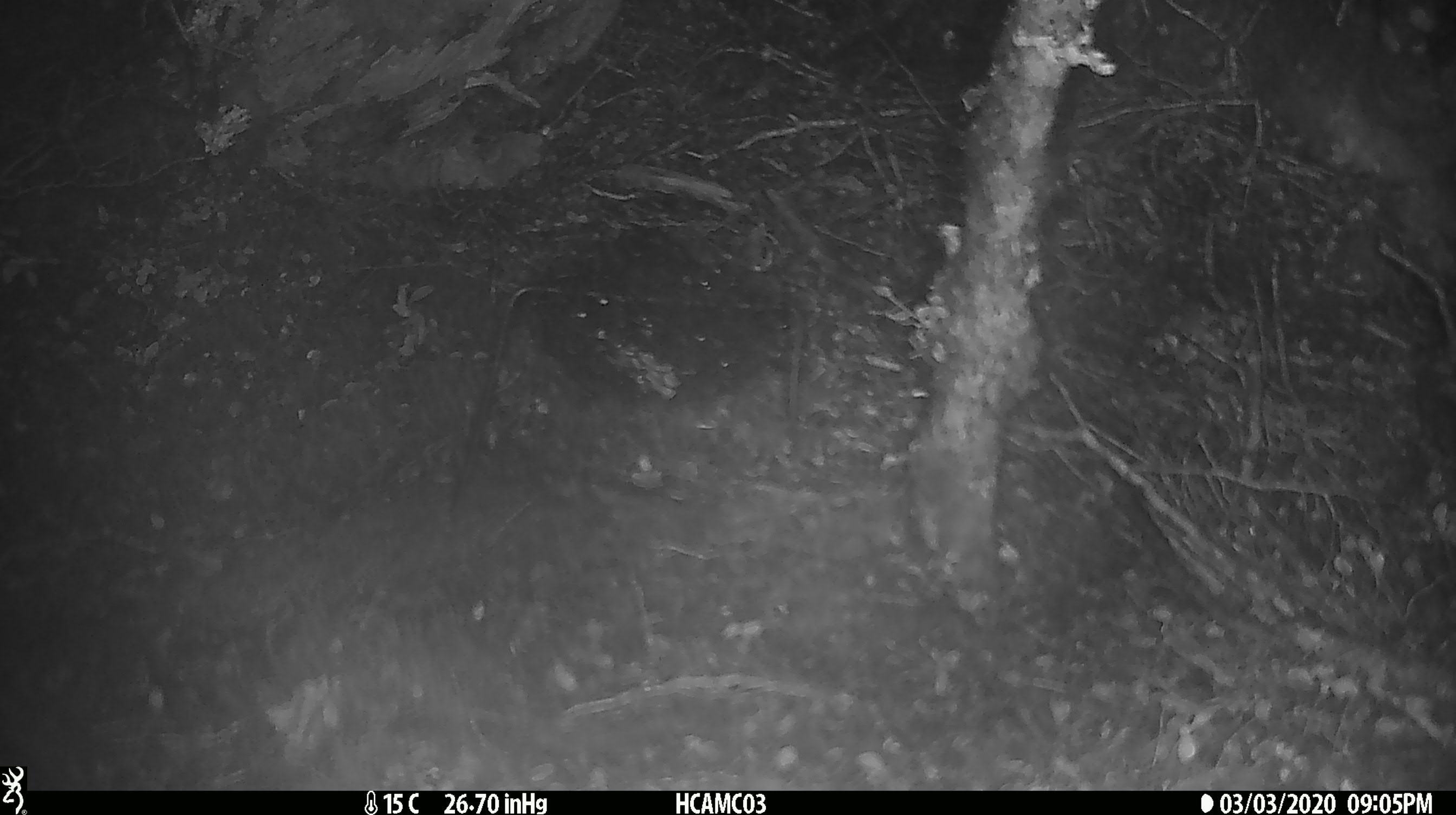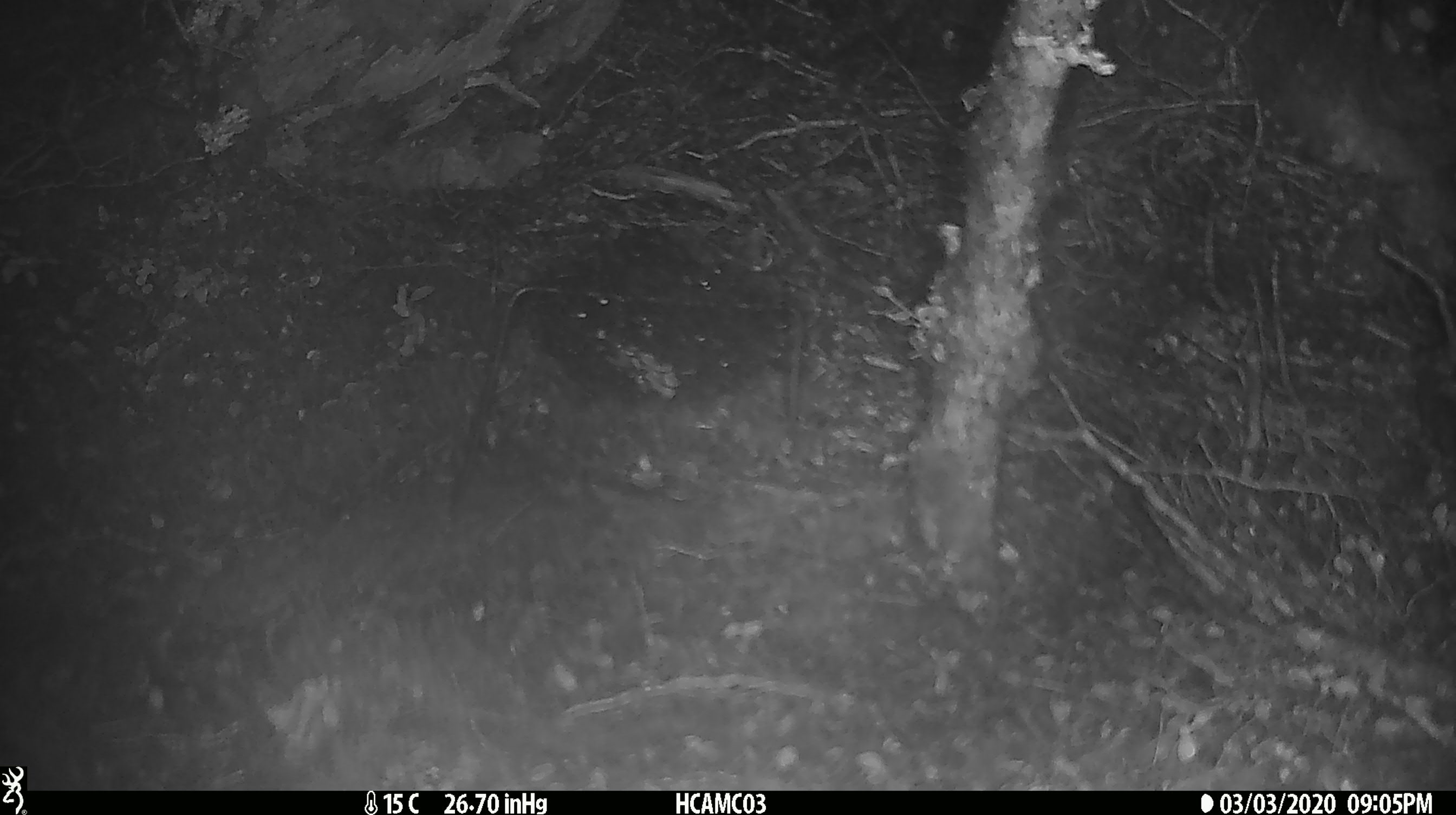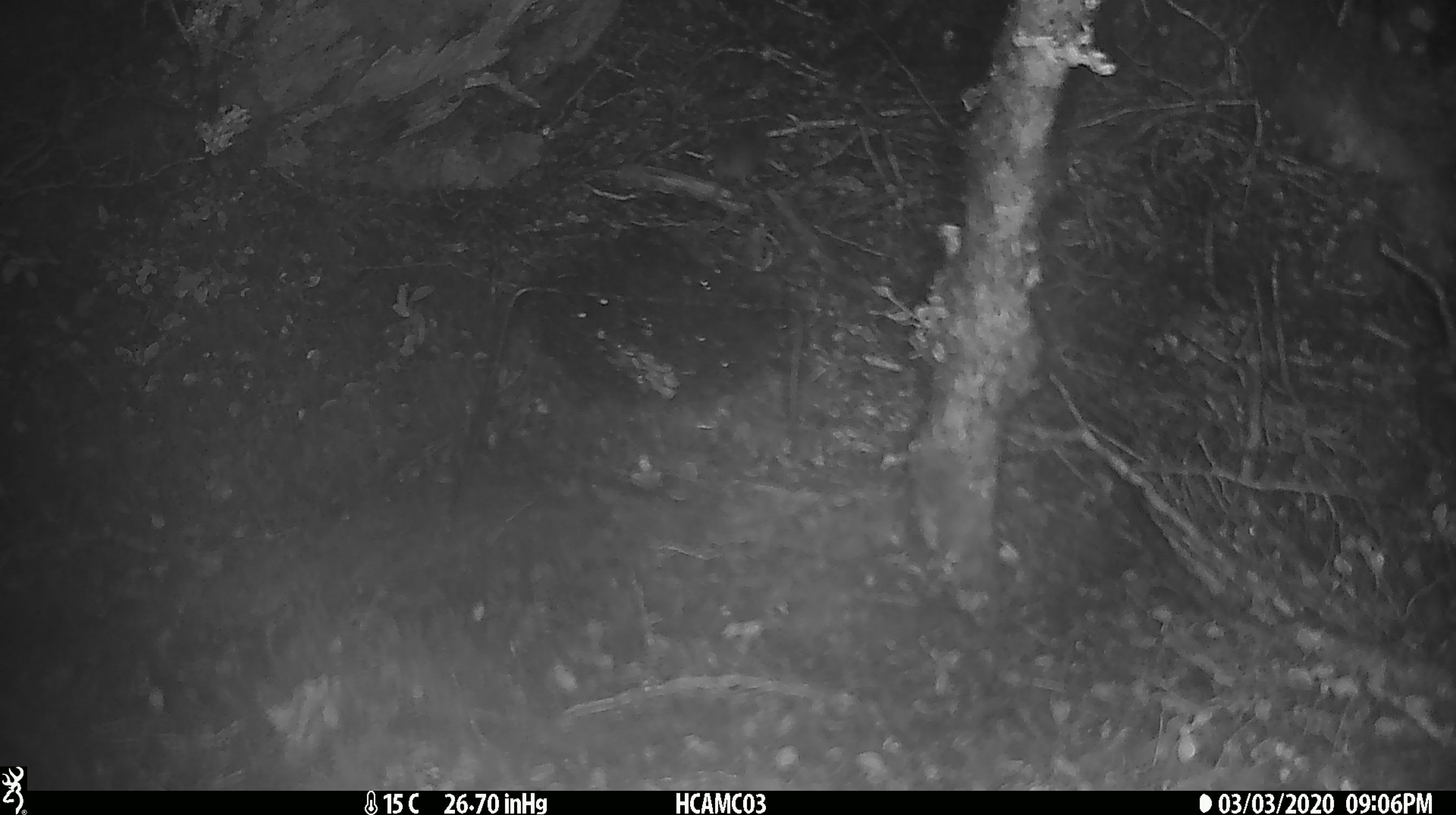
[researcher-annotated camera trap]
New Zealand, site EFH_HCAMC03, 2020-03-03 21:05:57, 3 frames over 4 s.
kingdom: Animalia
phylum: Chordata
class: Mammalia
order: Rodentia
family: Muridae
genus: Mus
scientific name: Mus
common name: mouse